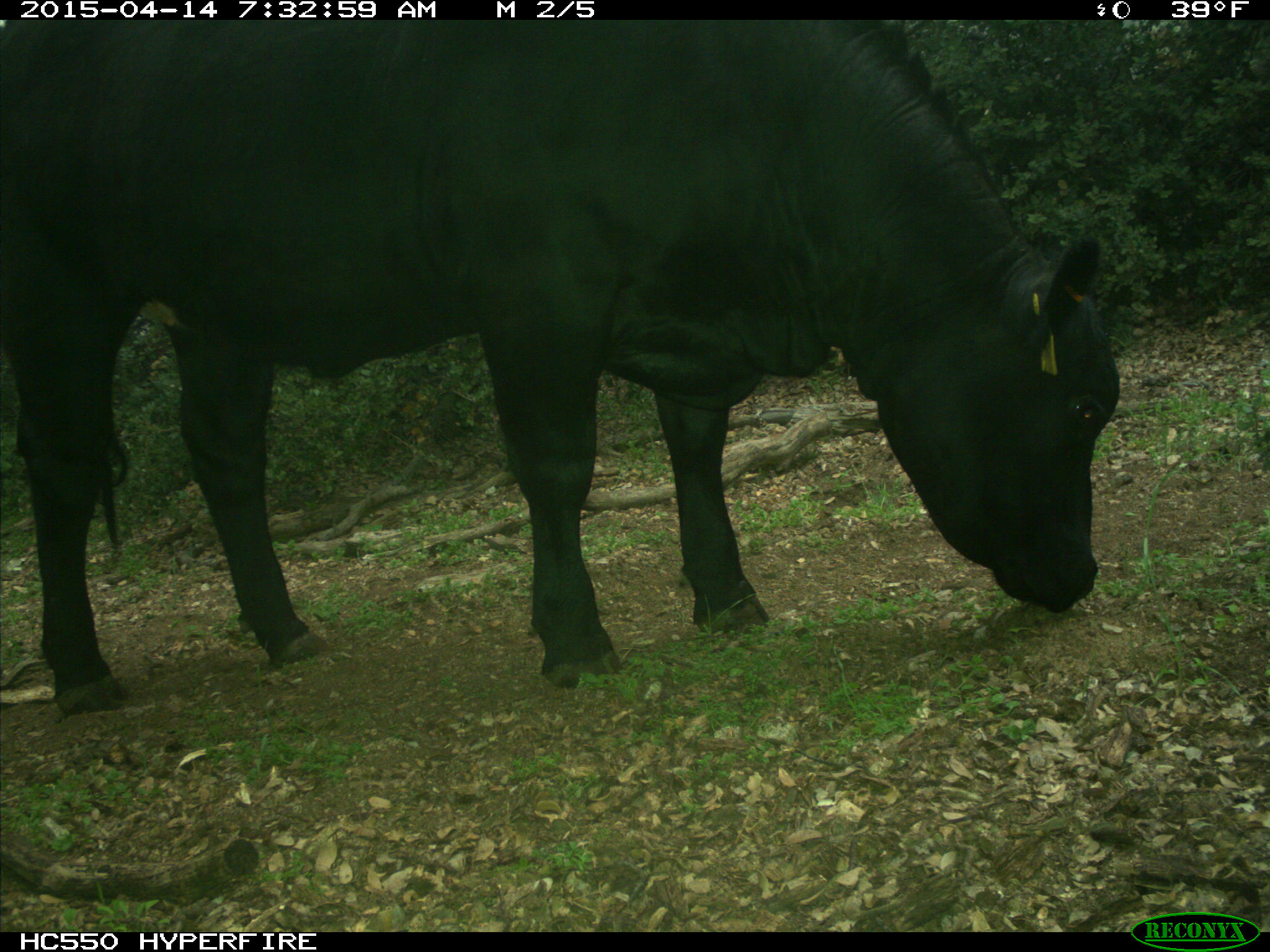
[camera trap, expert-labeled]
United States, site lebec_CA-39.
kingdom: Animalia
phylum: Chordata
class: Mammalia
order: Artiodactyla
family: Bovidae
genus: Bos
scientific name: Bos taurus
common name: domestic cow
Bos taurus (domestic cow).